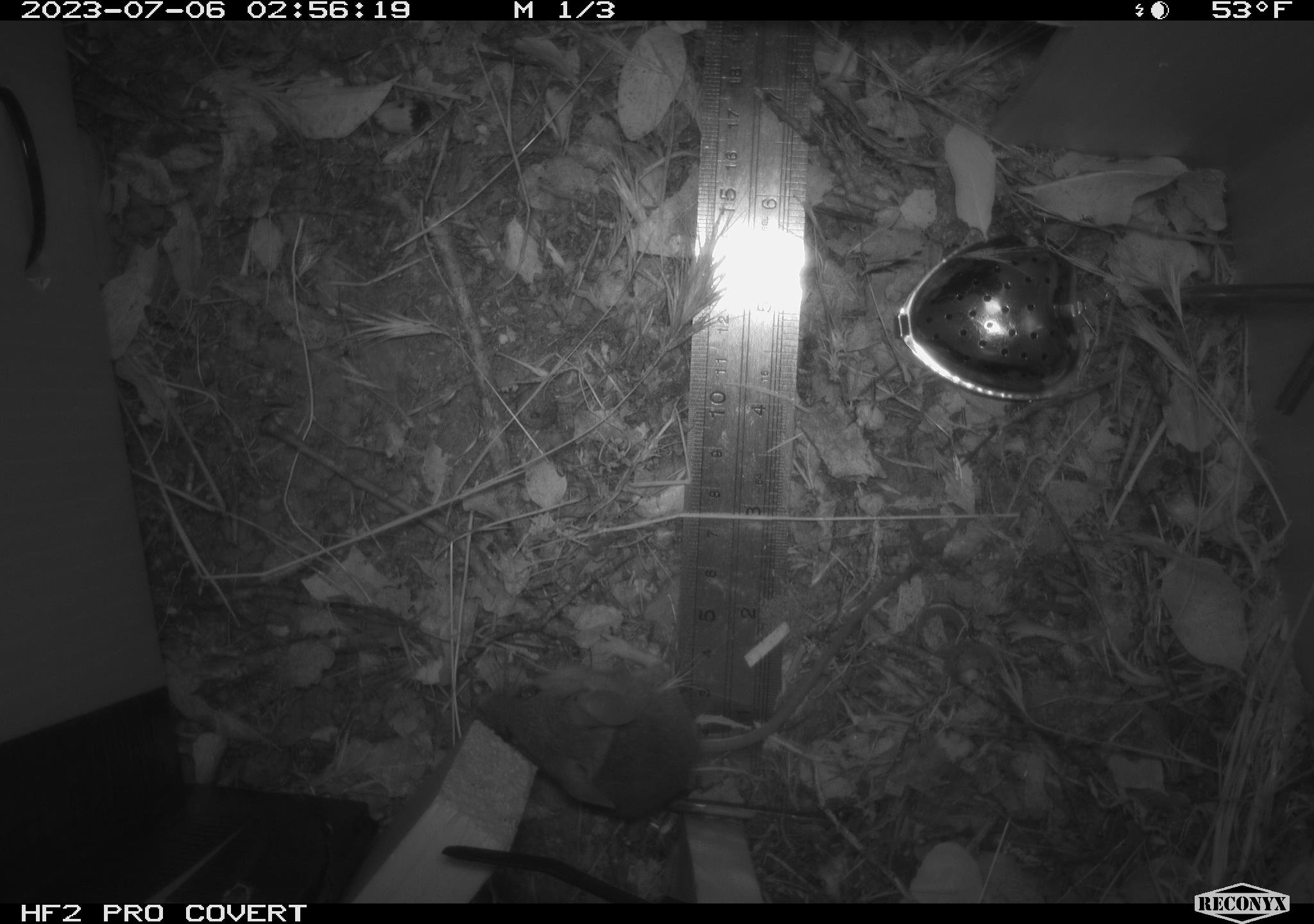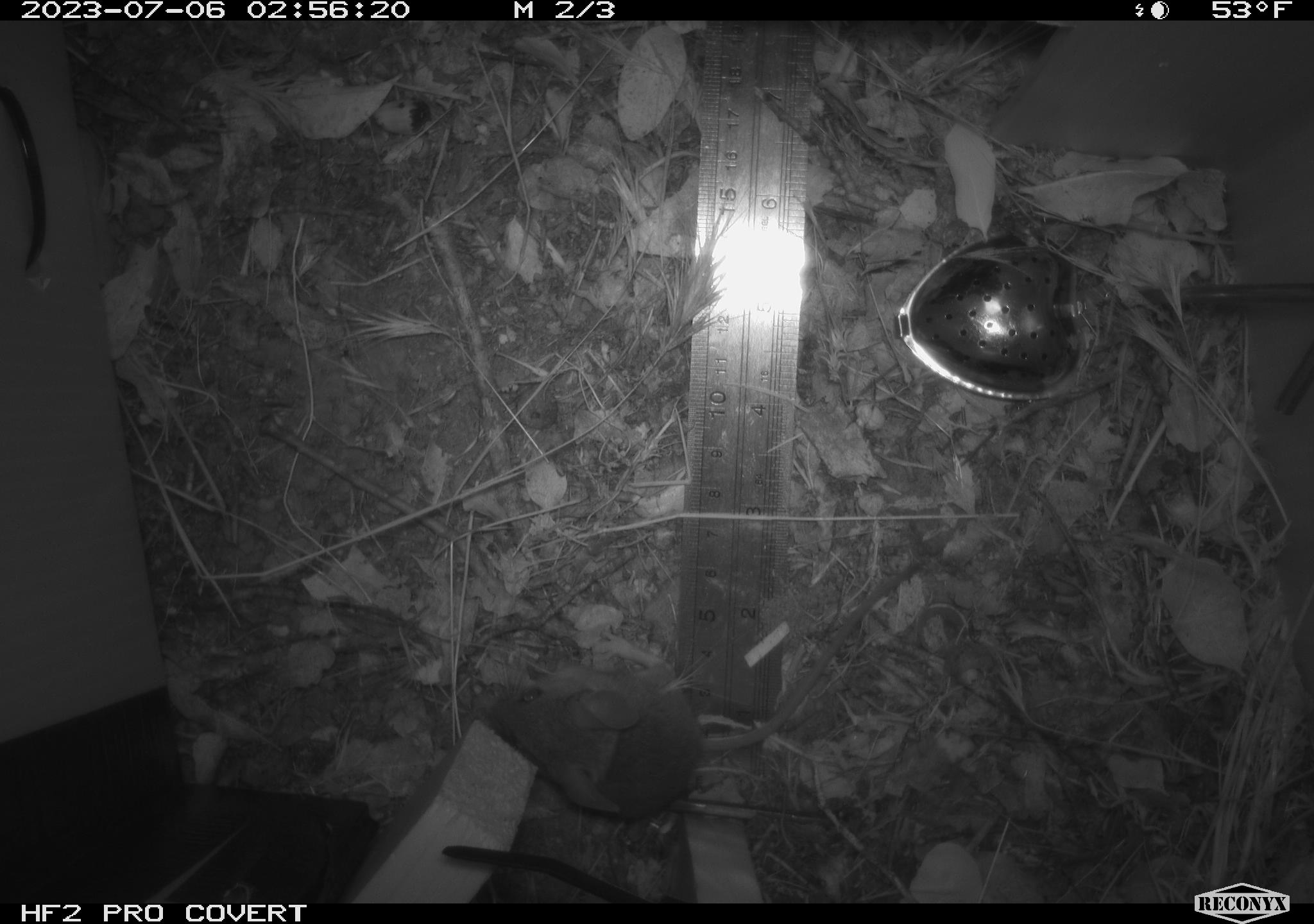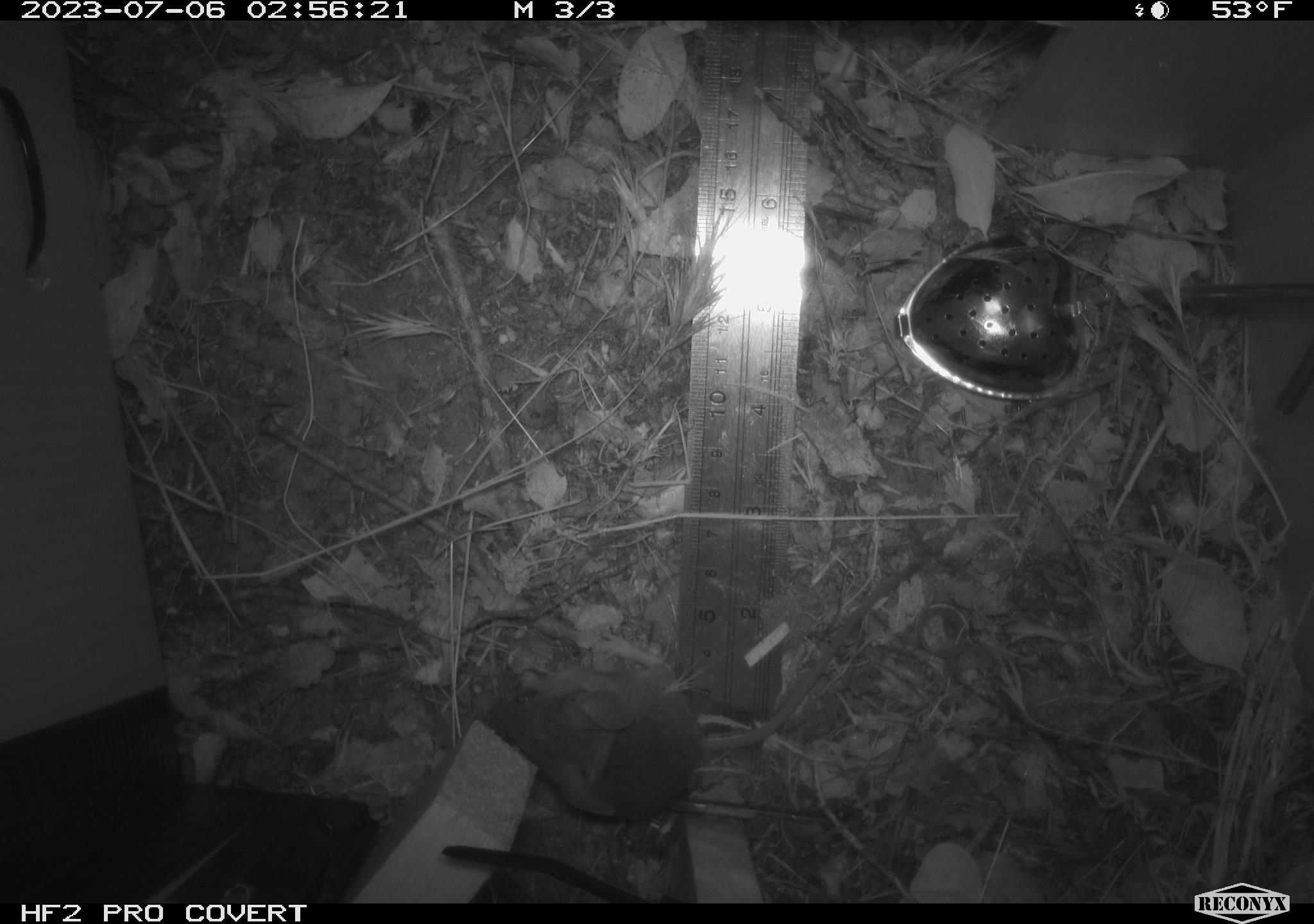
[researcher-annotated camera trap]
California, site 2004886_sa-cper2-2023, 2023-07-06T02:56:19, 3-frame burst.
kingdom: Animalia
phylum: Chordata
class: Mammalia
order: Rodentia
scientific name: Rodentia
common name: mouse species